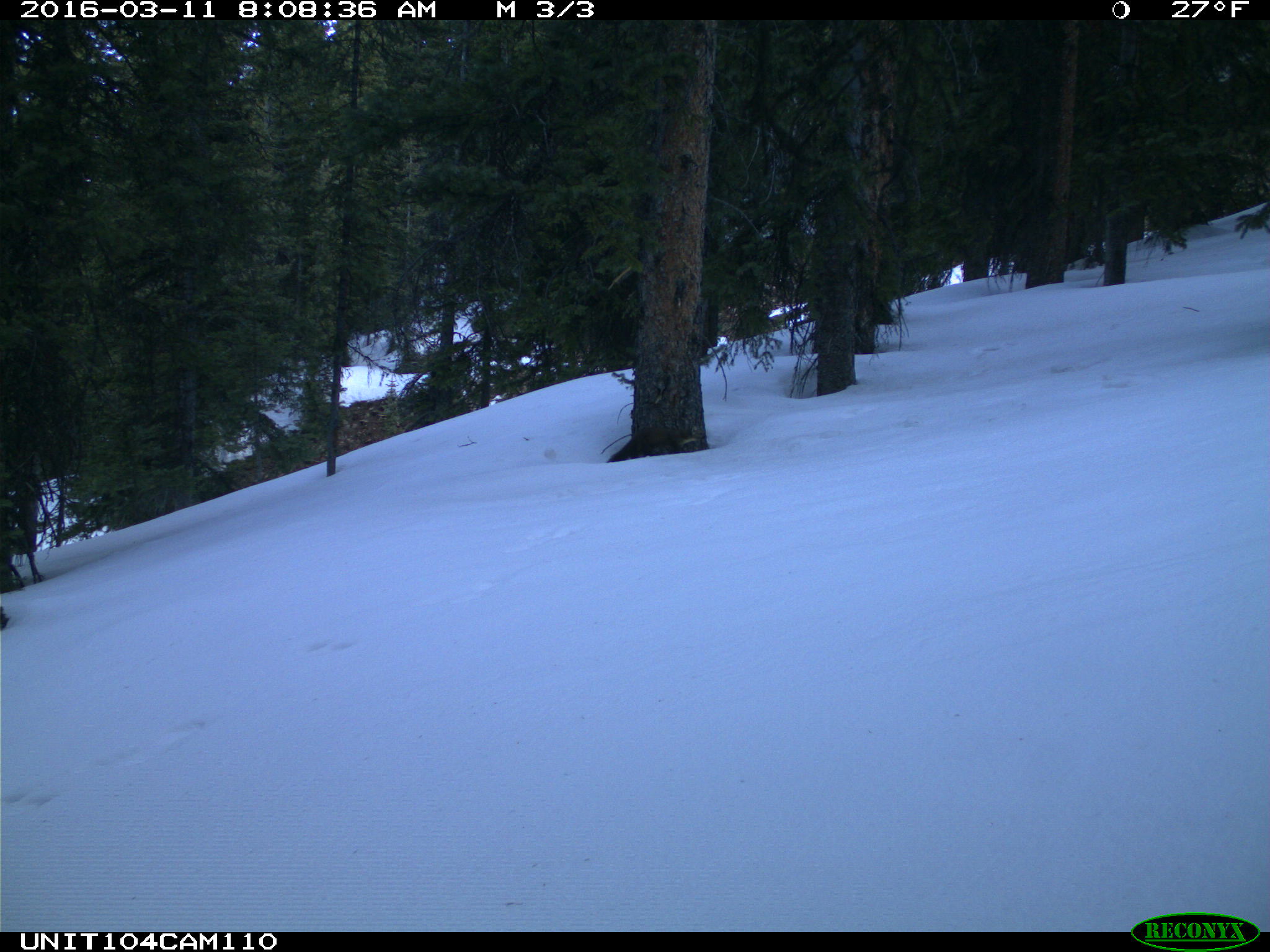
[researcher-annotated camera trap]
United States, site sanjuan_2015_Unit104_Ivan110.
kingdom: Animalia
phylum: Chordata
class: Mammalia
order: Carnivora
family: Mustelidae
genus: Martes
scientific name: Martes americana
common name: american marten